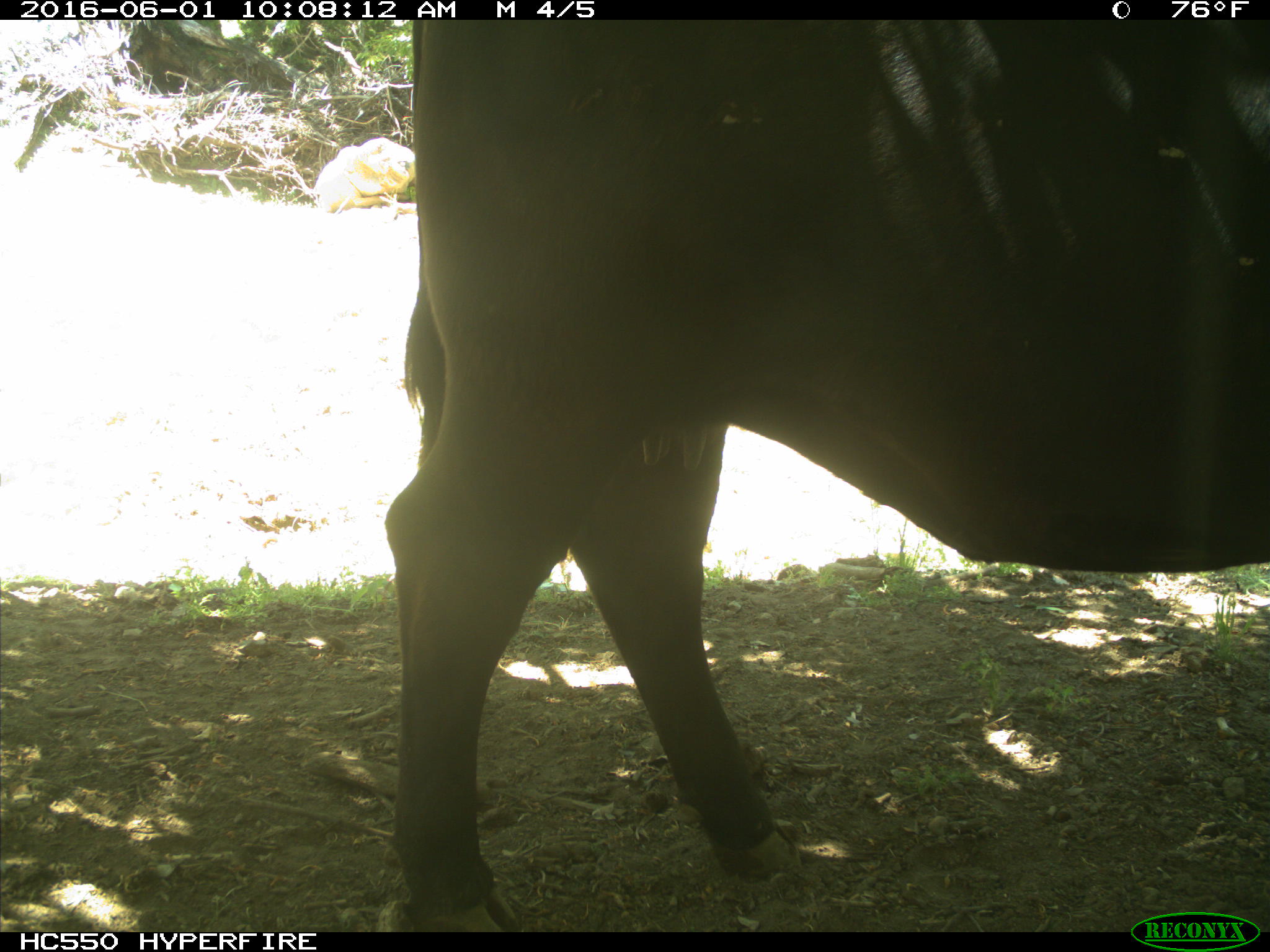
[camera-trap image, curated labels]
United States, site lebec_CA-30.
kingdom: Animalia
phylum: Chordata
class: Mammalia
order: Artiodactyla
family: Bovidae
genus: Bos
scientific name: Bos taurus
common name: domestic cow